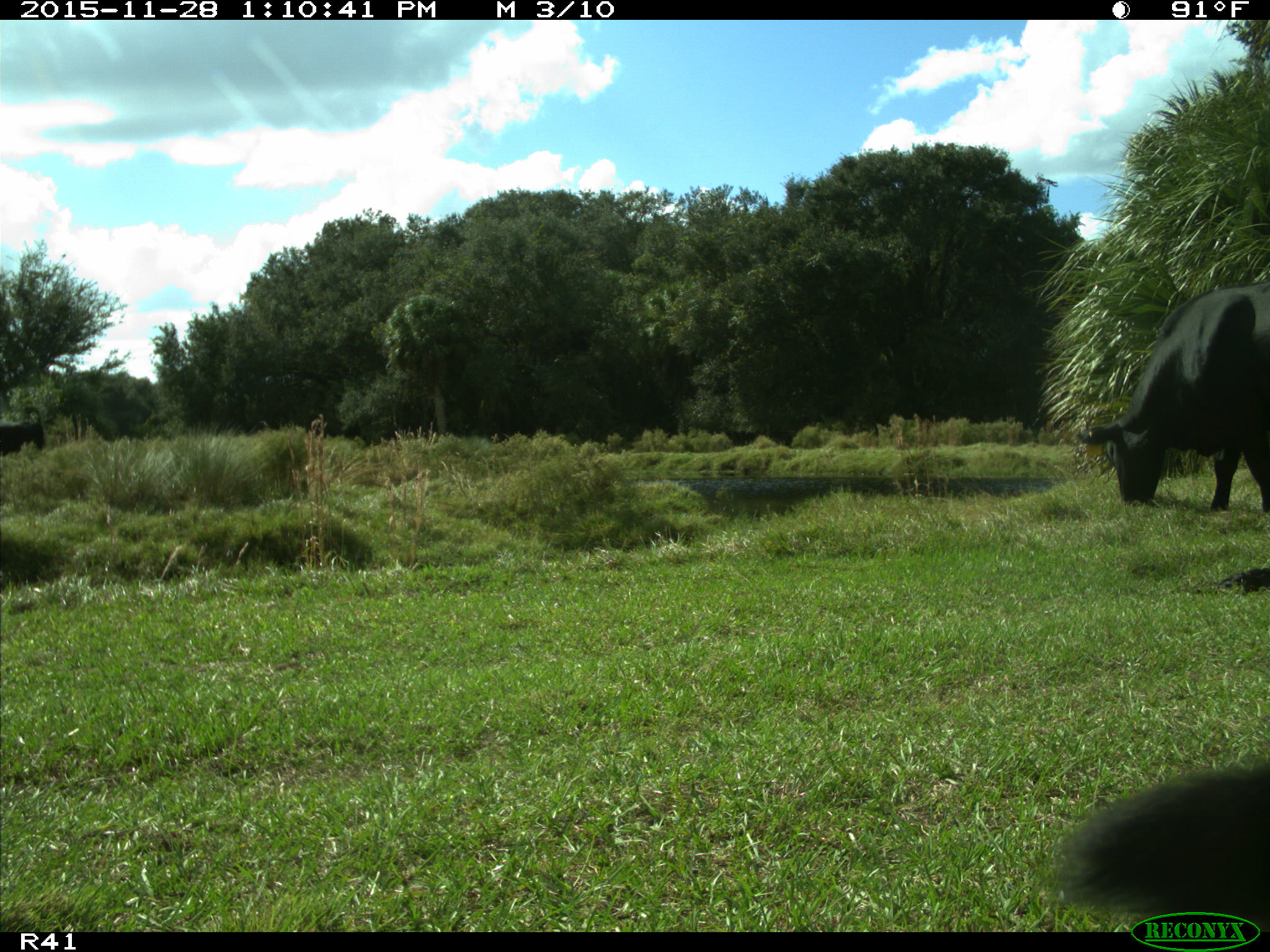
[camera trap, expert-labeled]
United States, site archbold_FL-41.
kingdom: Animalia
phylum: Chordata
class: Mammalia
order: Artiodactyla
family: Bovidae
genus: Bos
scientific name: Bos taurus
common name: domestic cow